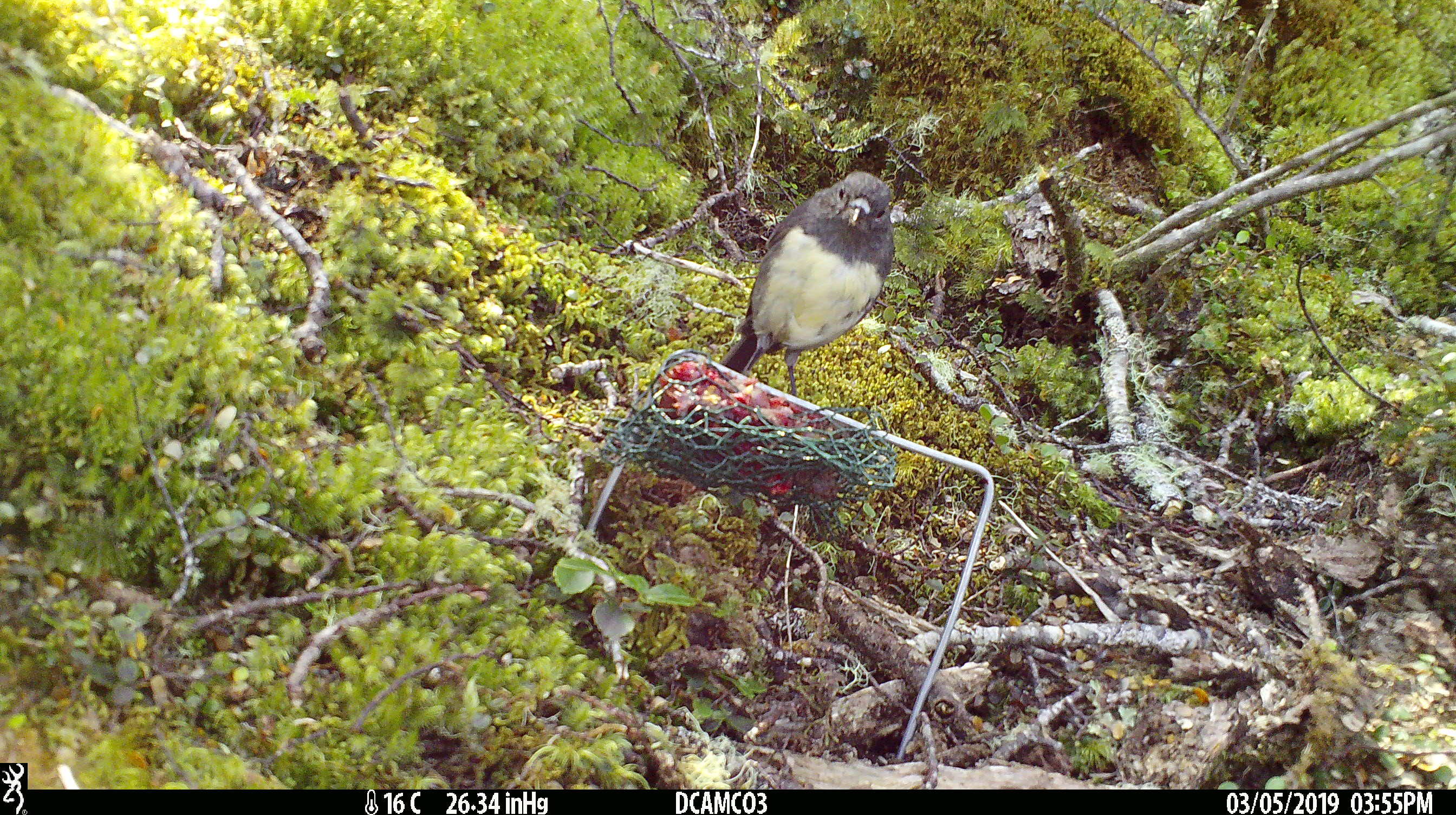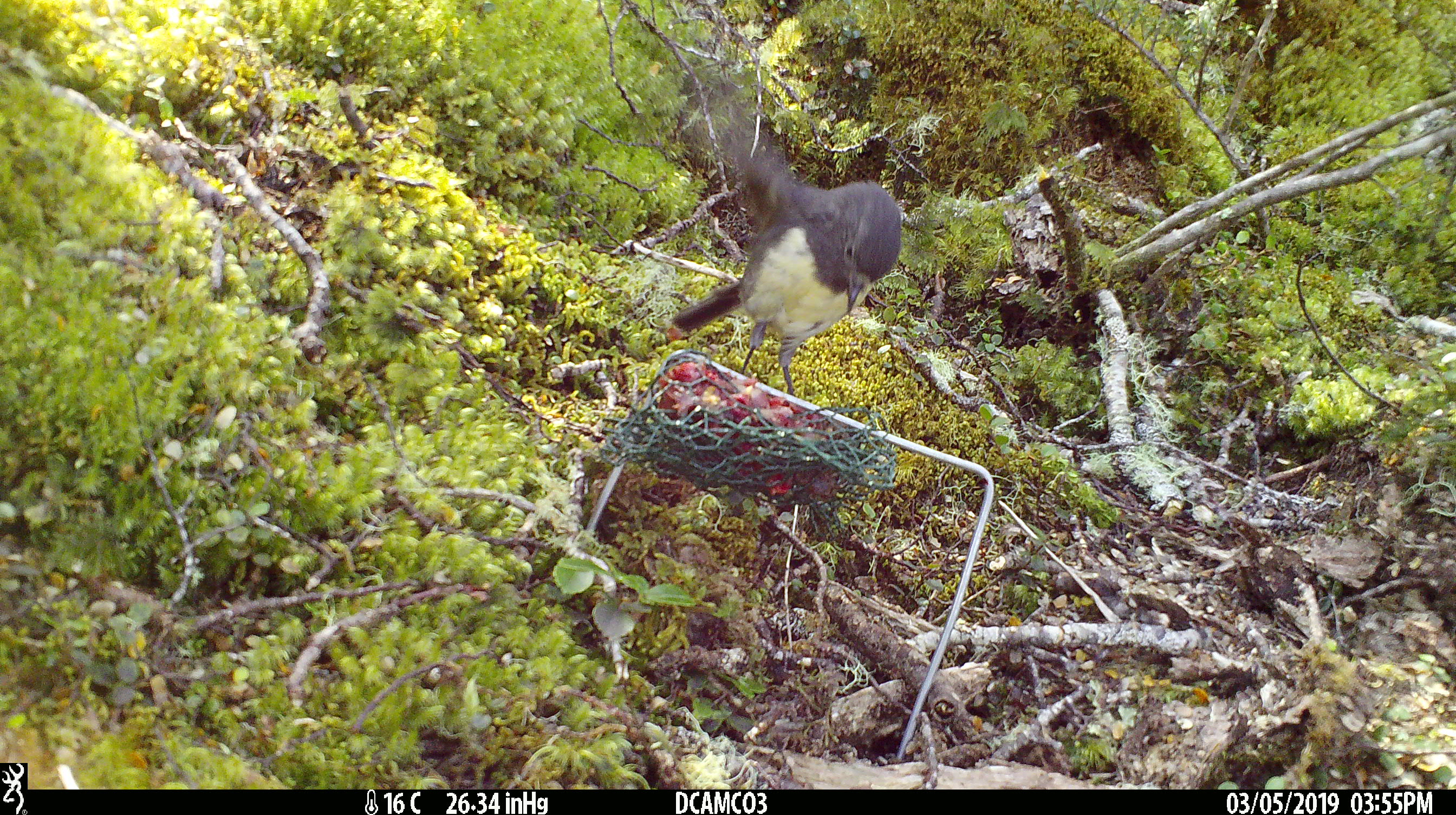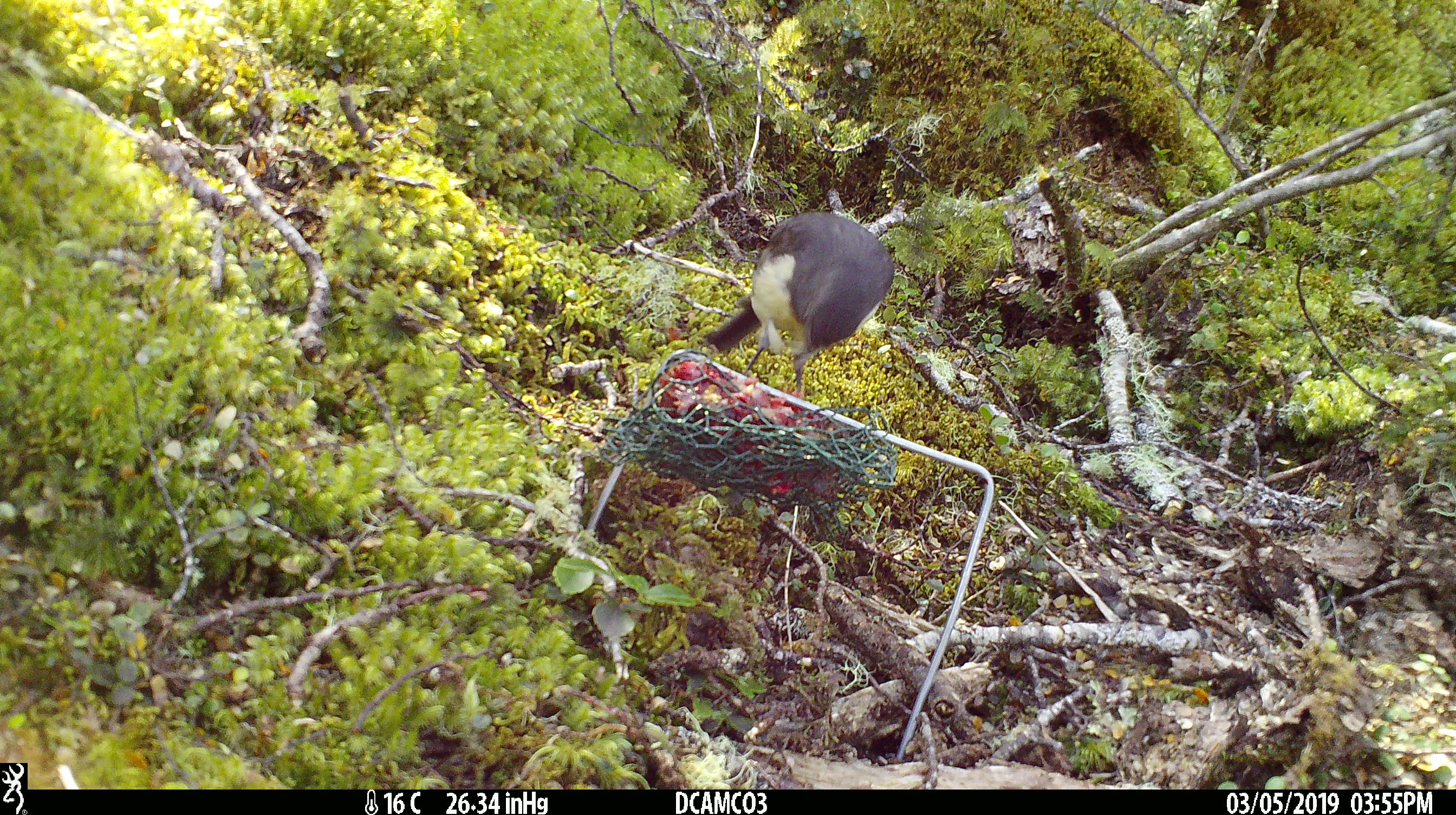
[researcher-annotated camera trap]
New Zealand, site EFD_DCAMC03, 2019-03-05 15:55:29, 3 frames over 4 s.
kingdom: Animalia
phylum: Chordata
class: Aves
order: Passeriformes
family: Petroicidae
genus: Petroica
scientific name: Petroica australis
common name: new zealand robin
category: robin